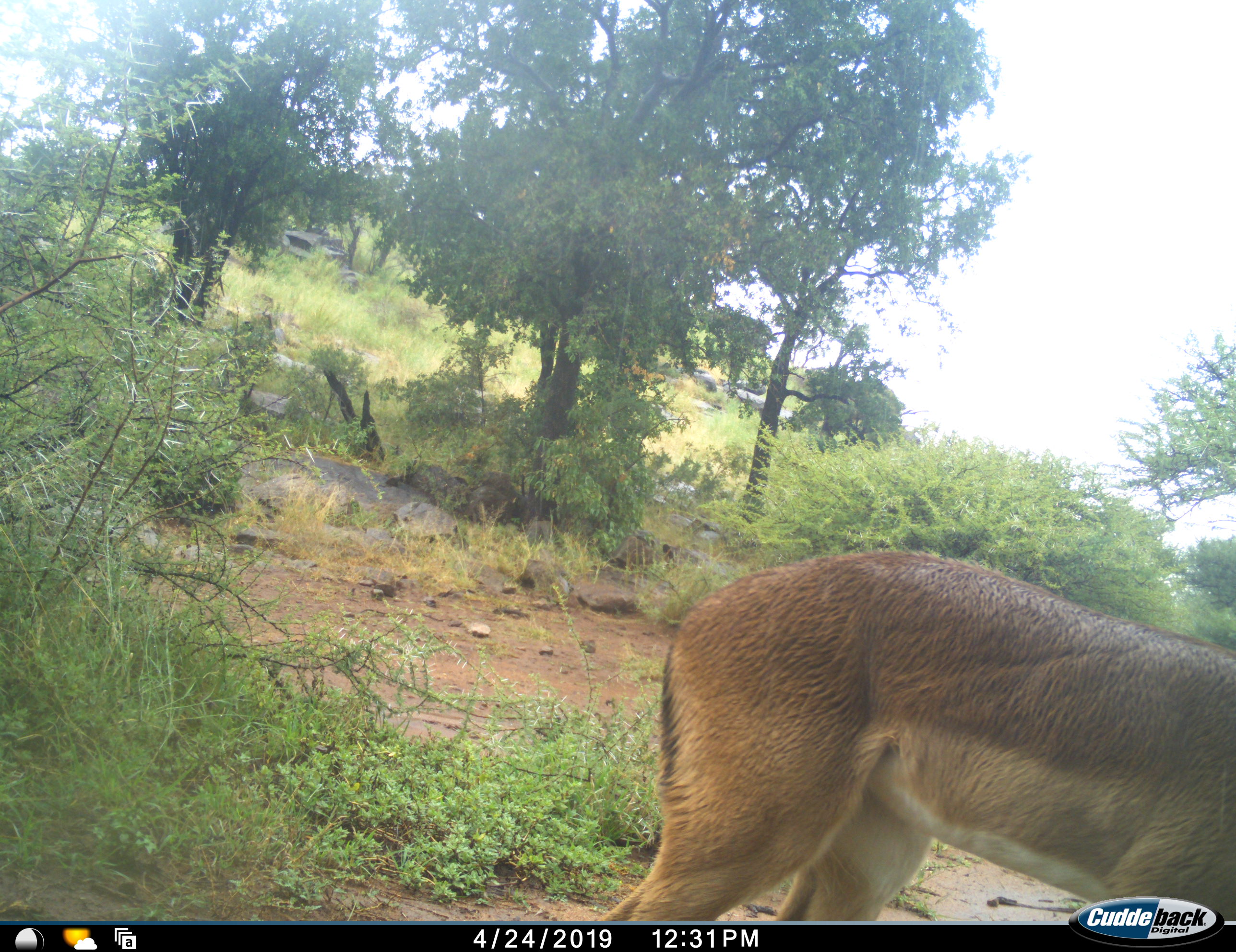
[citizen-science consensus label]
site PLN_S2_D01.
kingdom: Animalia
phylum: Chordata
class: Mammalia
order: Artiodactyla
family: Bovidae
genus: Aepyceros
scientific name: Aepyceros melampus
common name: impala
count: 1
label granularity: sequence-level